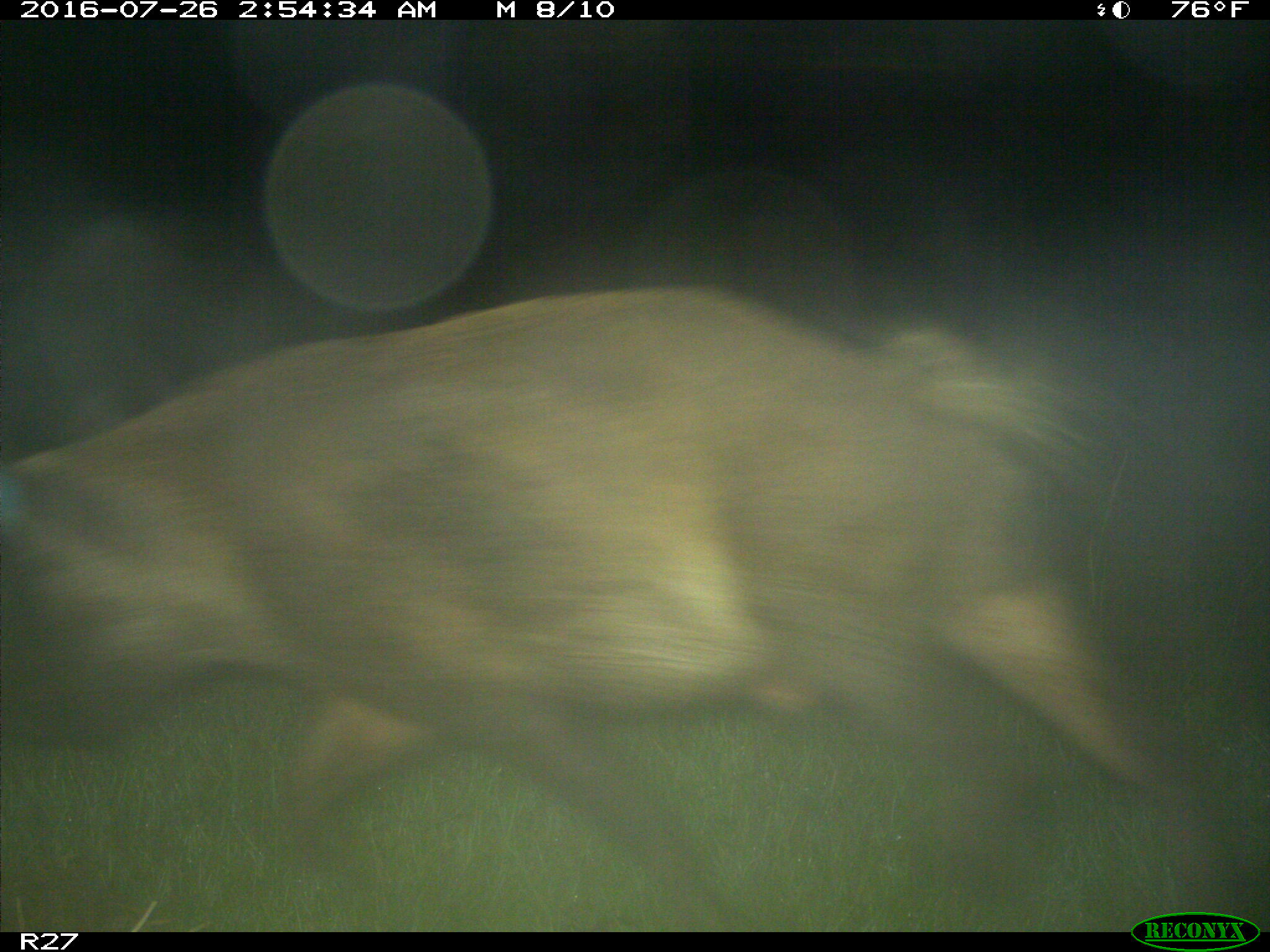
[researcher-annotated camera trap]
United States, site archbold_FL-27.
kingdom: Animalia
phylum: Chordata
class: Mammalia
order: Artiodactyla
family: Suidae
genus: Sus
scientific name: Sus scrofa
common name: wild boar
Sus scrofa (wild boar).